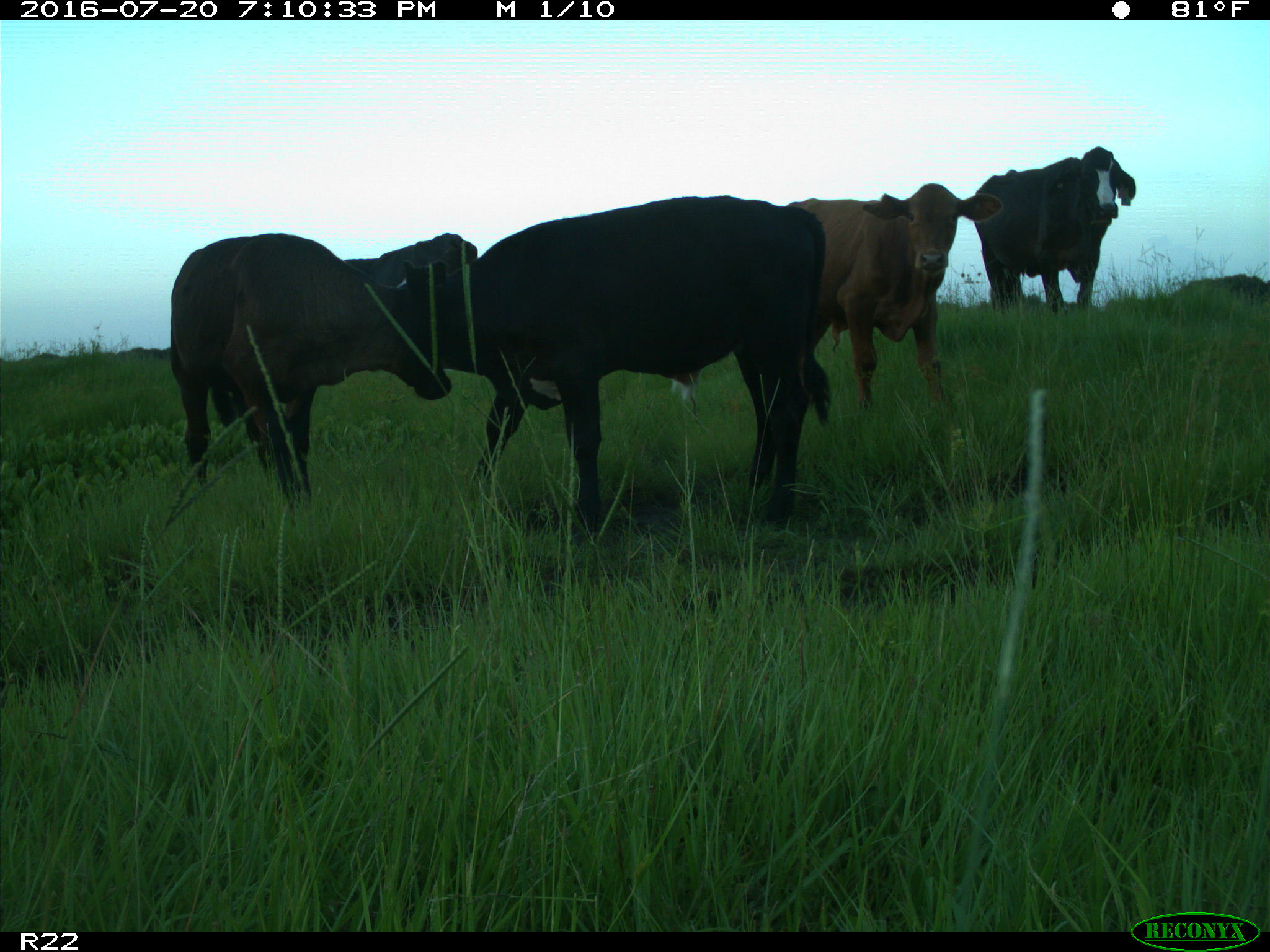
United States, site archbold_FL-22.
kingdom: Animalia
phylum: Chordata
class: Mammalia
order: Artiodactyla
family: Bovidae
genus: Bos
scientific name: Bos taurus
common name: domestic cow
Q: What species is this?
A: Bos taurus (domestic cow).